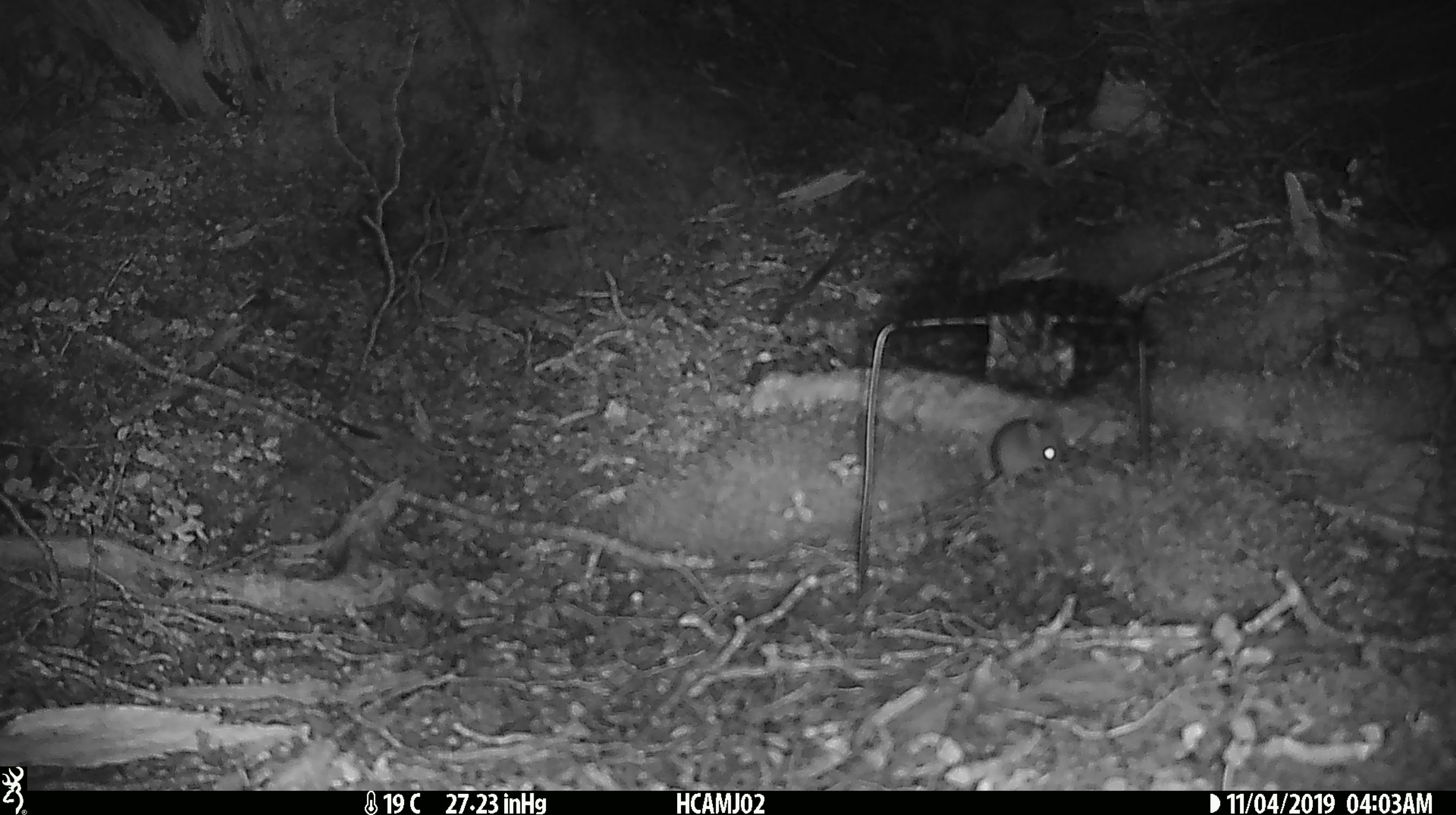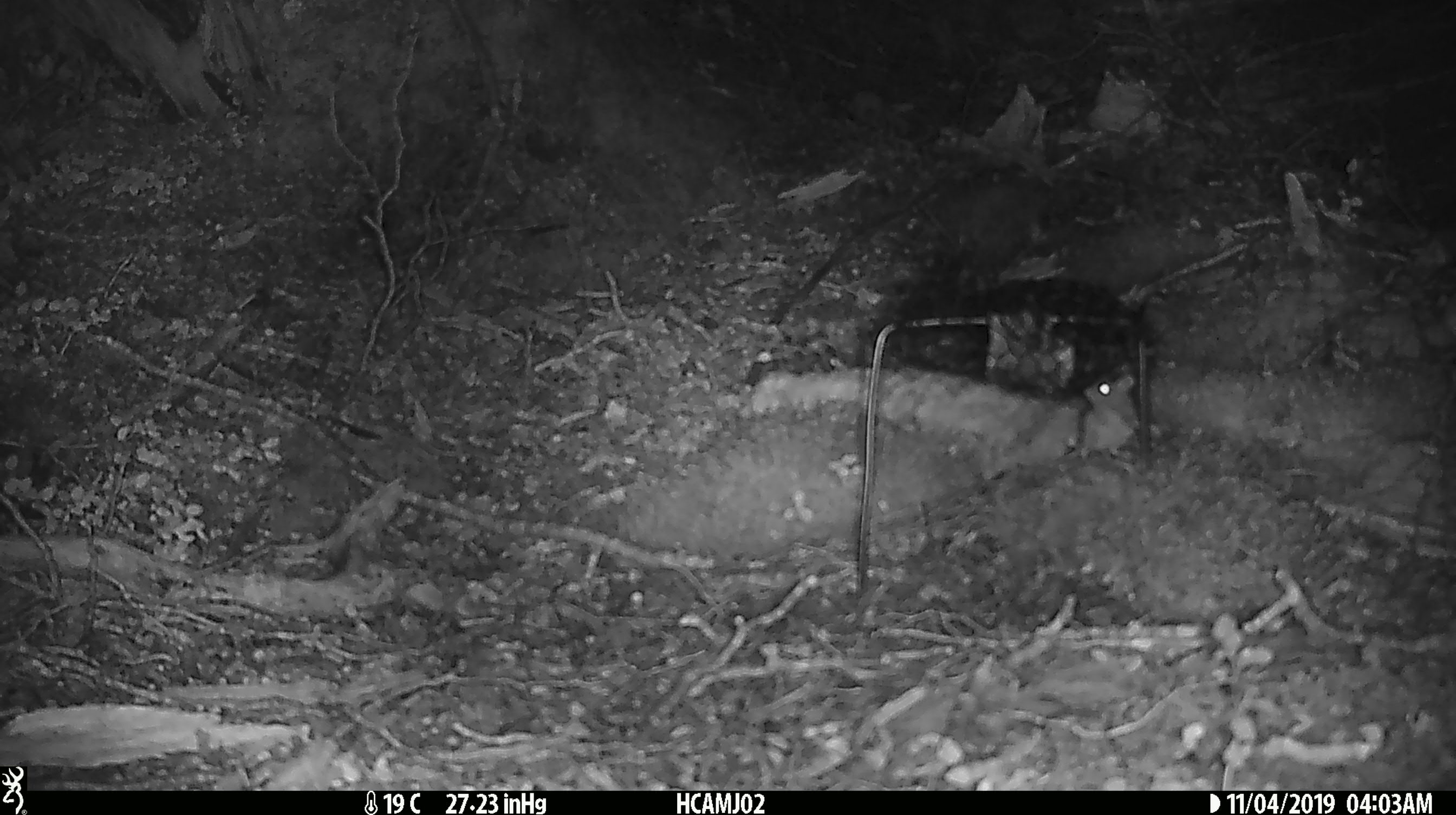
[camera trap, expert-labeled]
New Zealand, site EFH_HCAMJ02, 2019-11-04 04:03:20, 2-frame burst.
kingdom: Animalia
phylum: Chordata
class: Mammalia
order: Rodentia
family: Muridae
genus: Mus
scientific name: Mus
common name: mouse